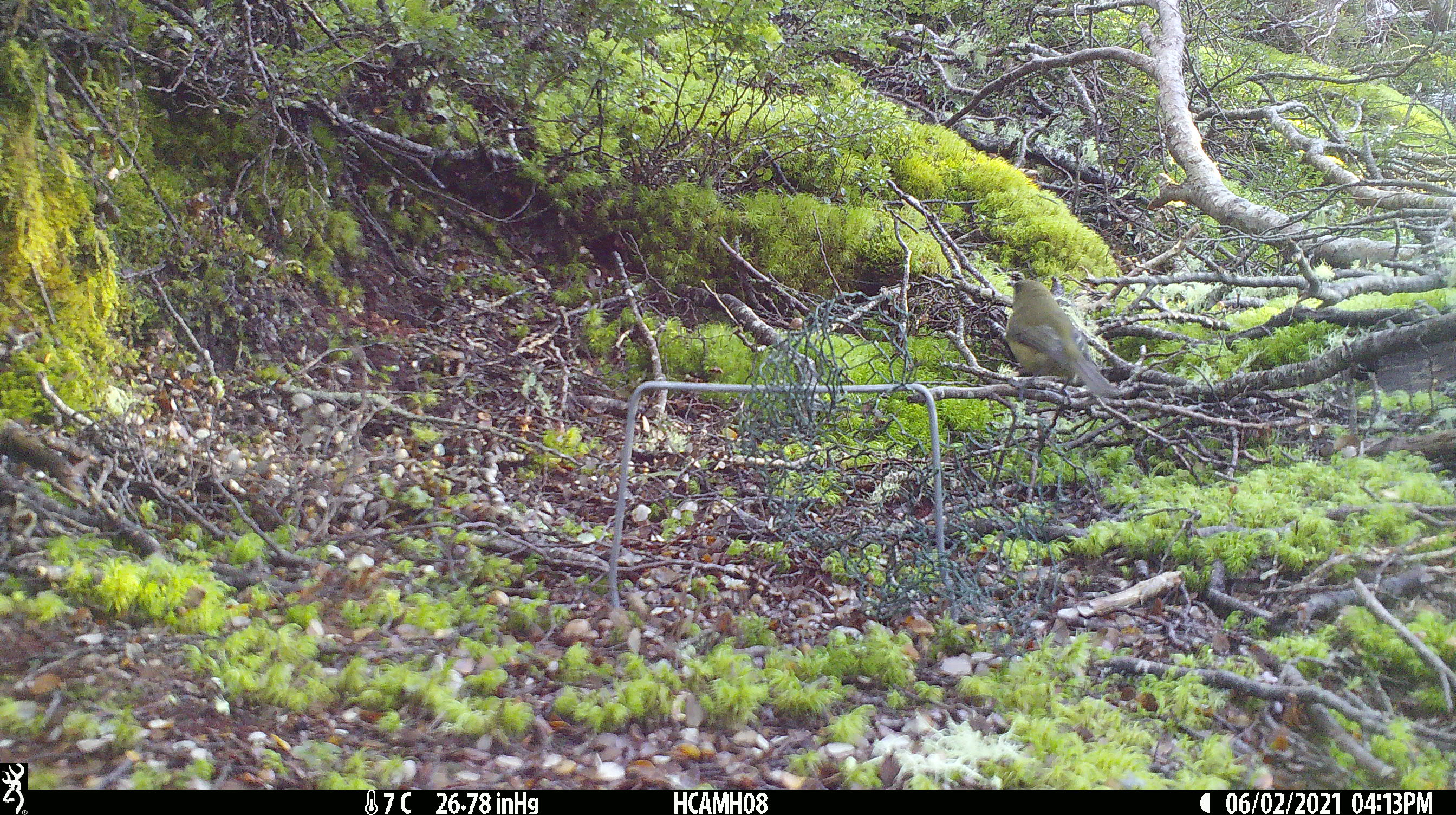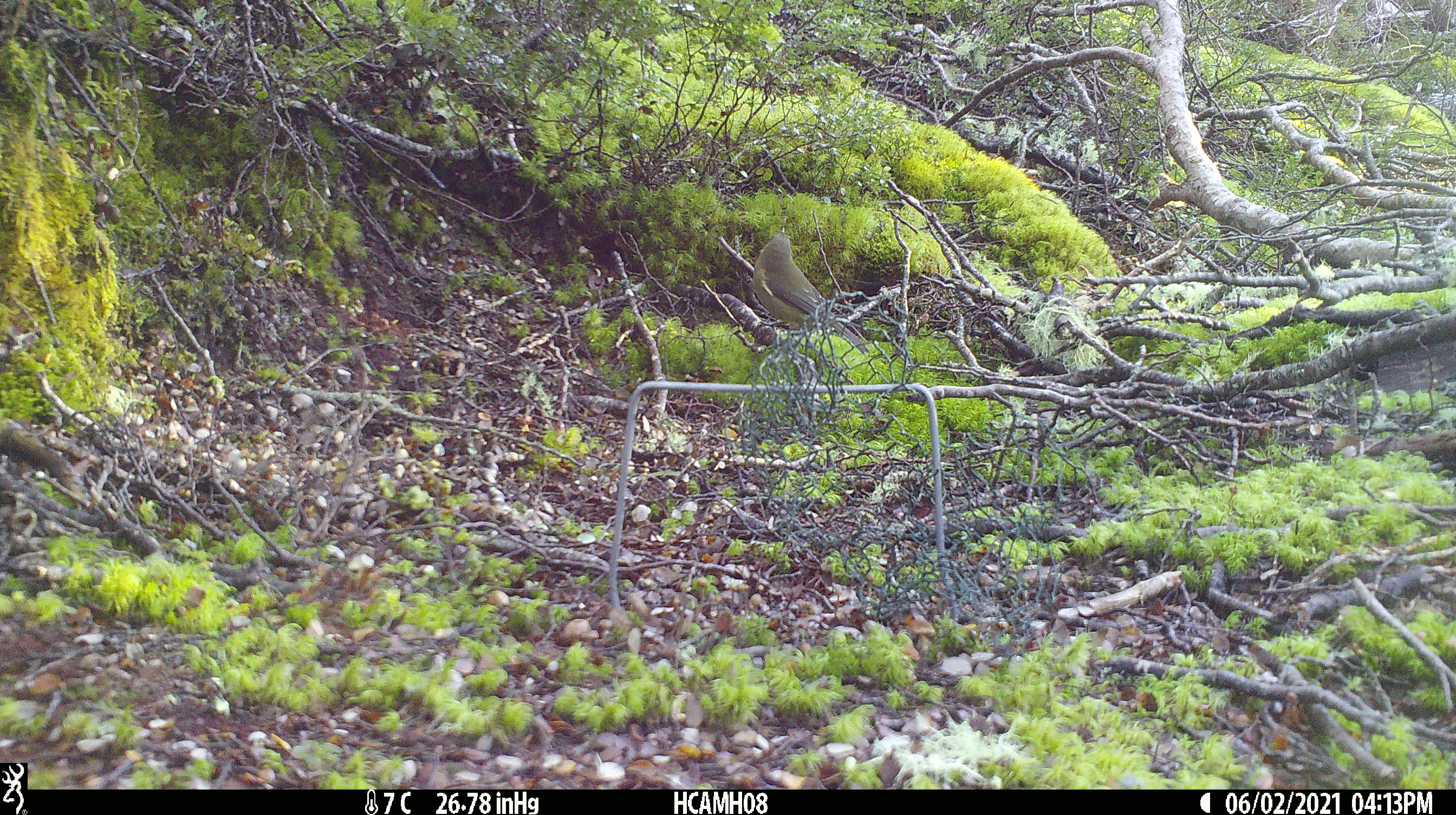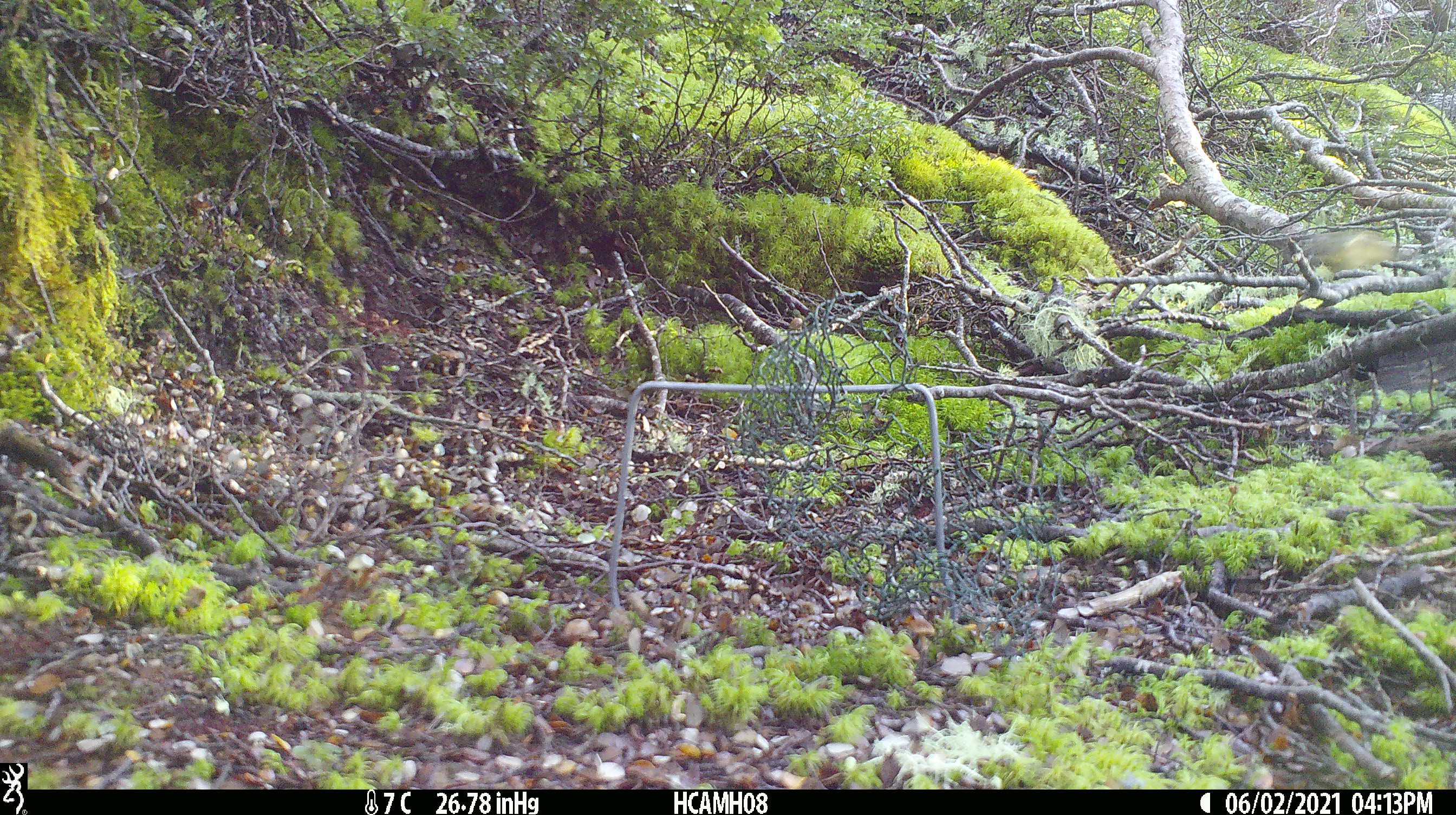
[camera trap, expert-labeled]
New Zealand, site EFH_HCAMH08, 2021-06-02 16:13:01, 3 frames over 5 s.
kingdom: Animalia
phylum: Chordata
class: Aves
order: Passeriformes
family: Meliphagidae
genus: Anthornis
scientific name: Anthornis melanura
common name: new zealand bellbird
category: bellbird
Bellbird (new zealand bellbird) (Anthornis melanura).